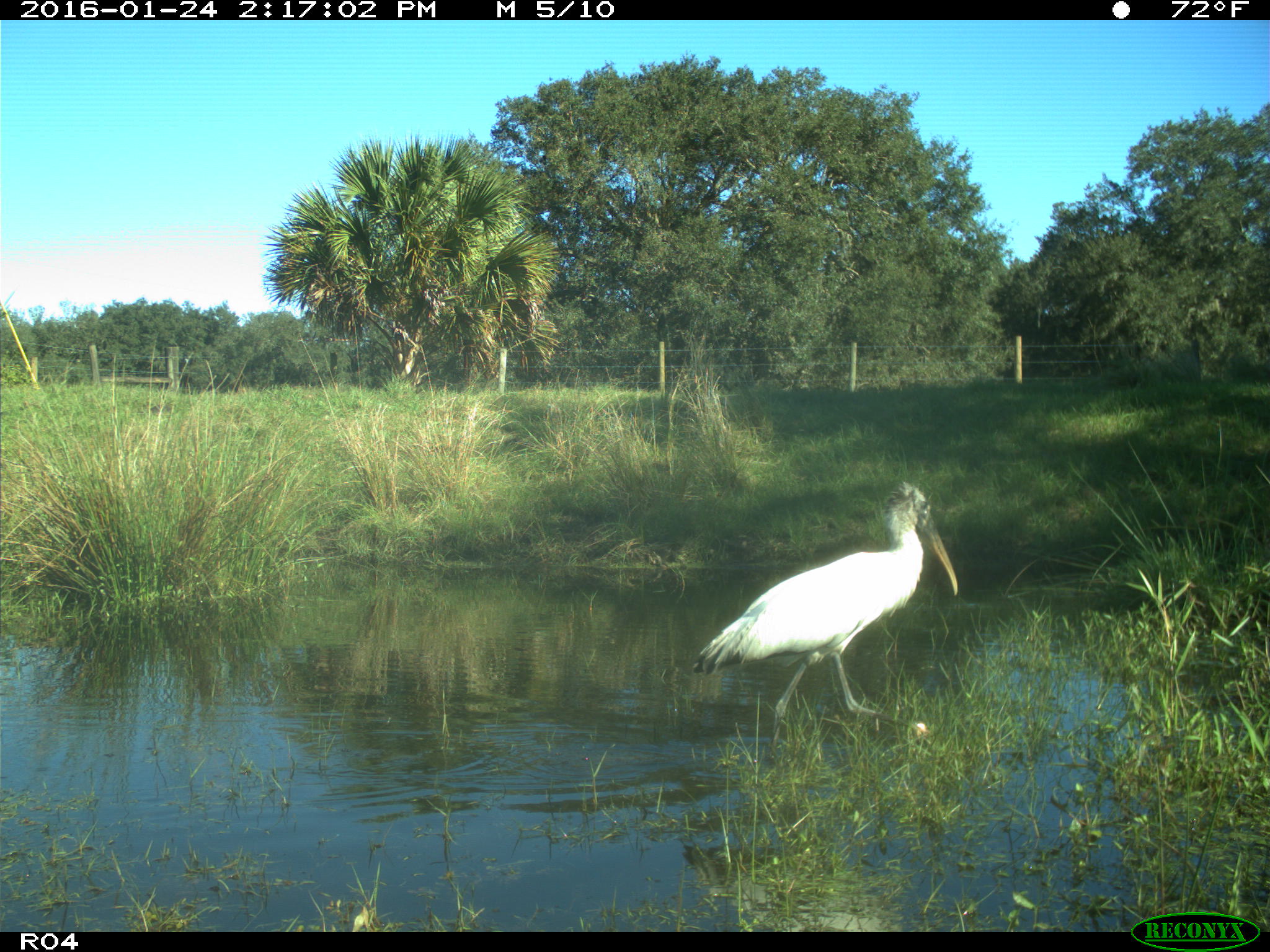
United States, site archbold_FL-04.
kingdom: Animalia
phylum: Chordata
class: Aves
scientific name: Aves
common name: birds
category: unidentified bird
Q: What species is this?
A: Unidentified bird (birds) (Aves).